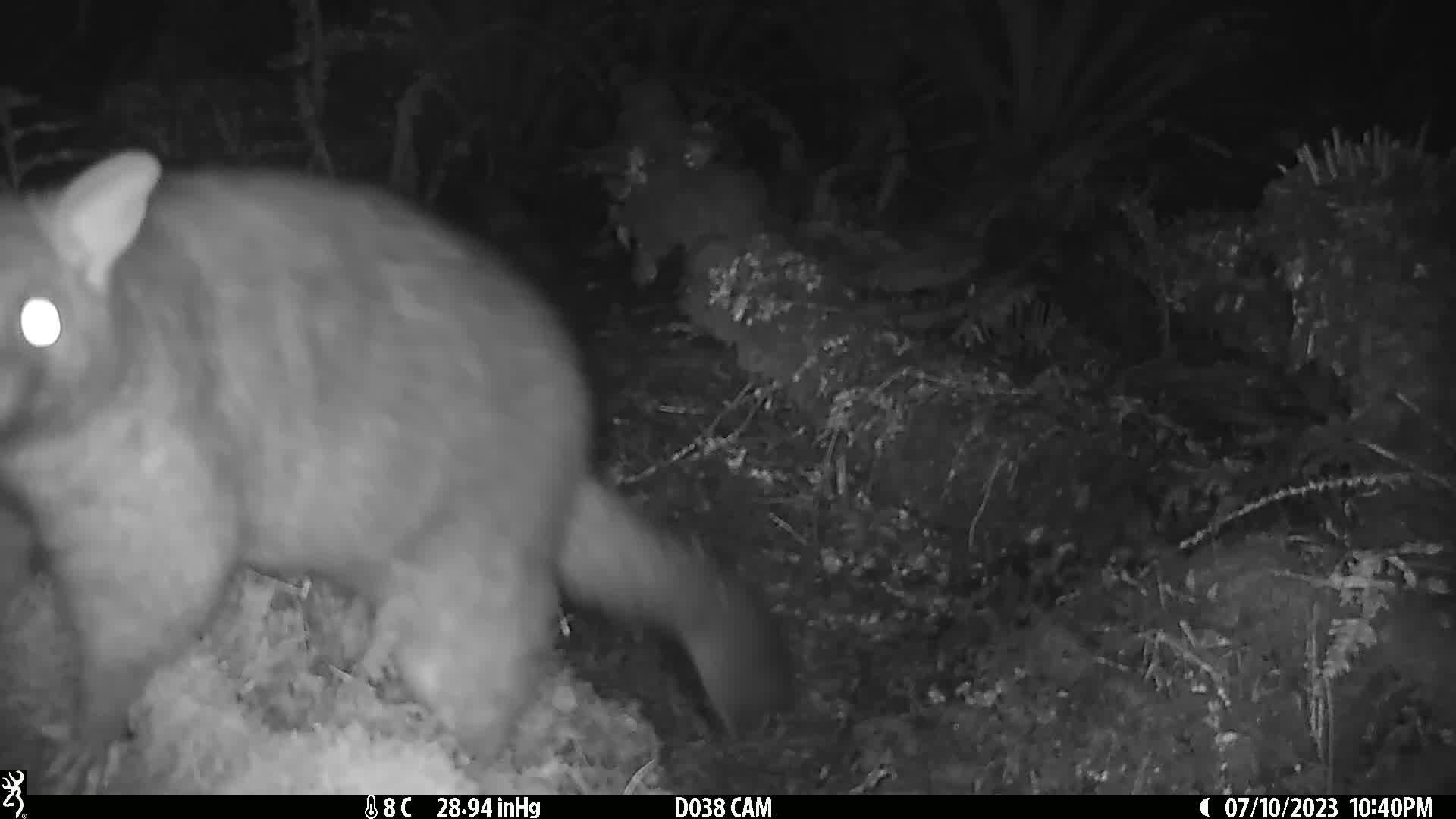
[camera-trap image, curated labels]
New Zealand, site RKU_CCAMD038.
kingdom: Animalia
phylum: Chordata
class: Mammalia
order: Diprotodontia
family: Phalangeridae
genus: Trichosurus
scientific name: Trichosurus vulpecula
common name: common brushtail possum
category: possum